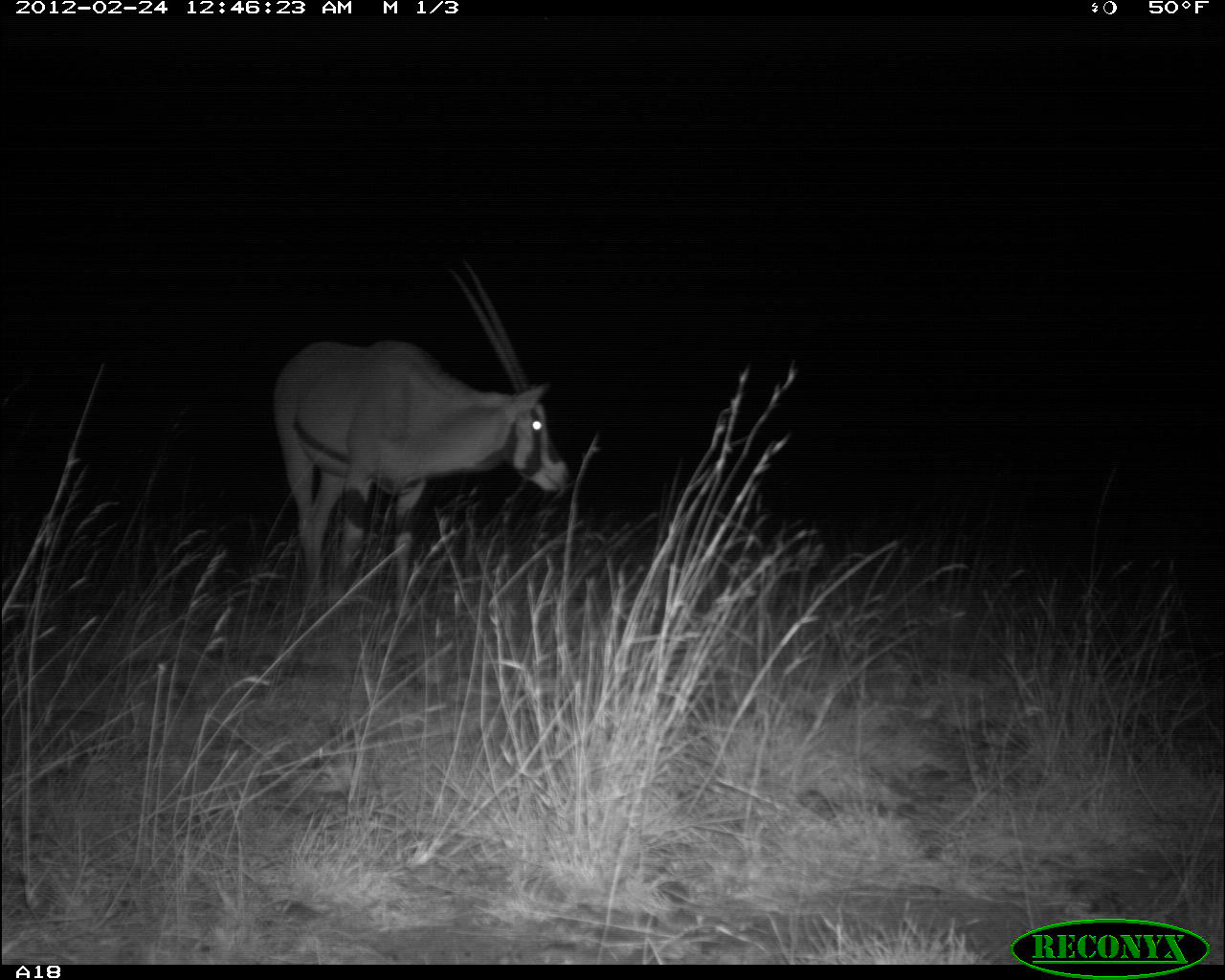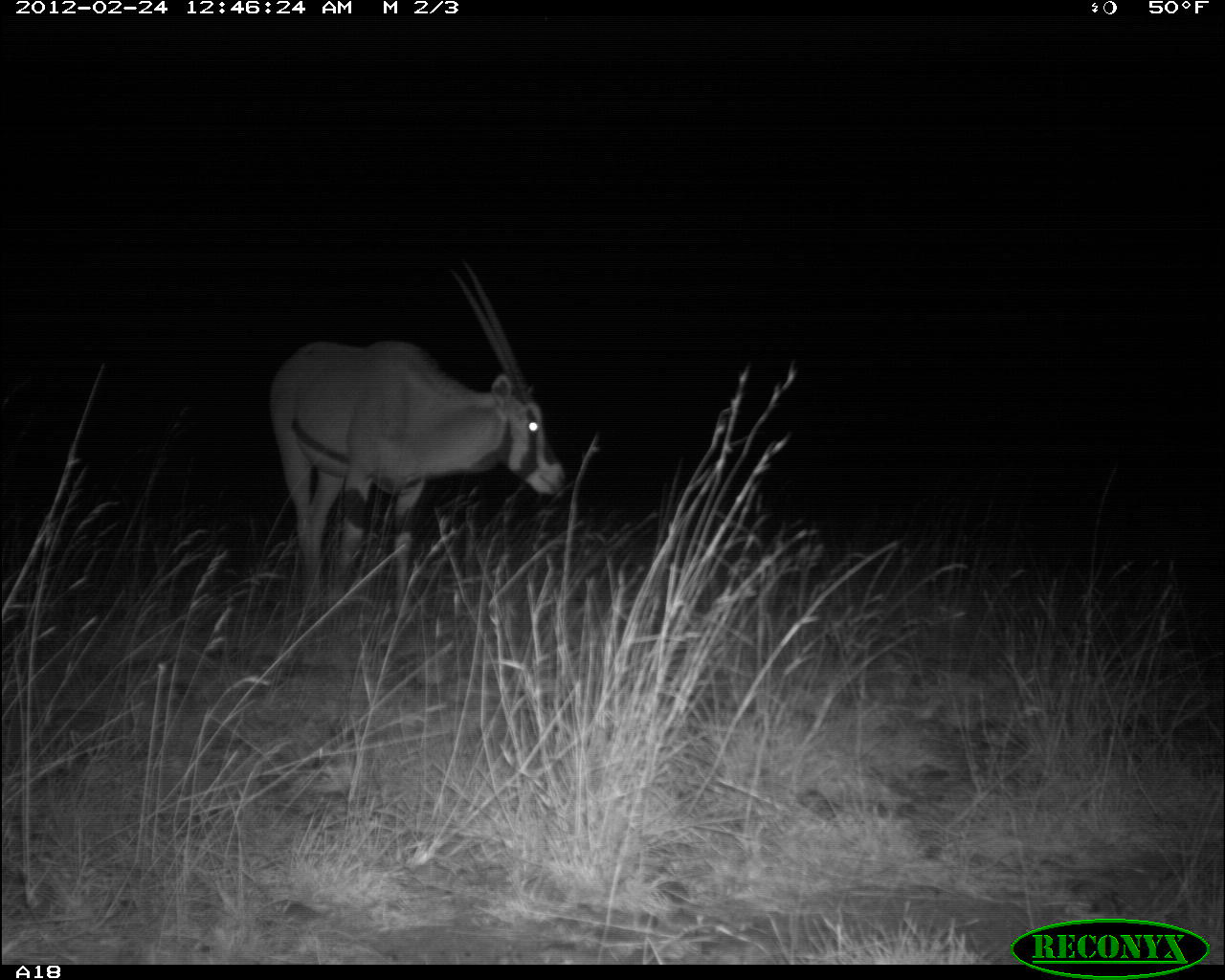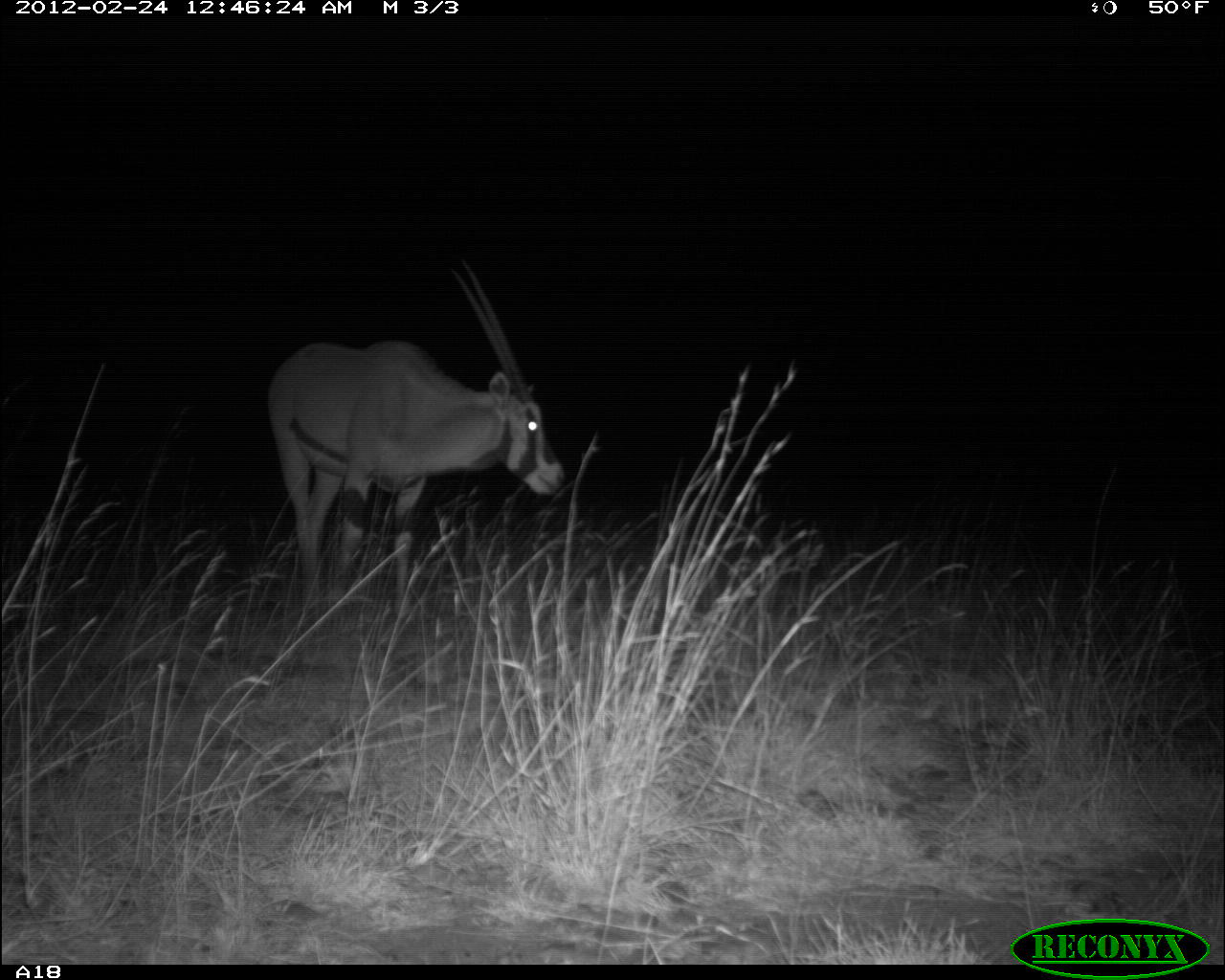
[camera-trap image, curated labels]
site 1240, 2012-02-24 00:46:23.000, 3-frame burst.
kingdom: Animalia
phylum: Chordata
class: Mammalia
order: Artiodactyla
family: Bovidae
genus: Oryx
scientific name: Oryx beisa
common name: east african oryx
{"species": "Oryx beisa (east african oryx)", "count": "1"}